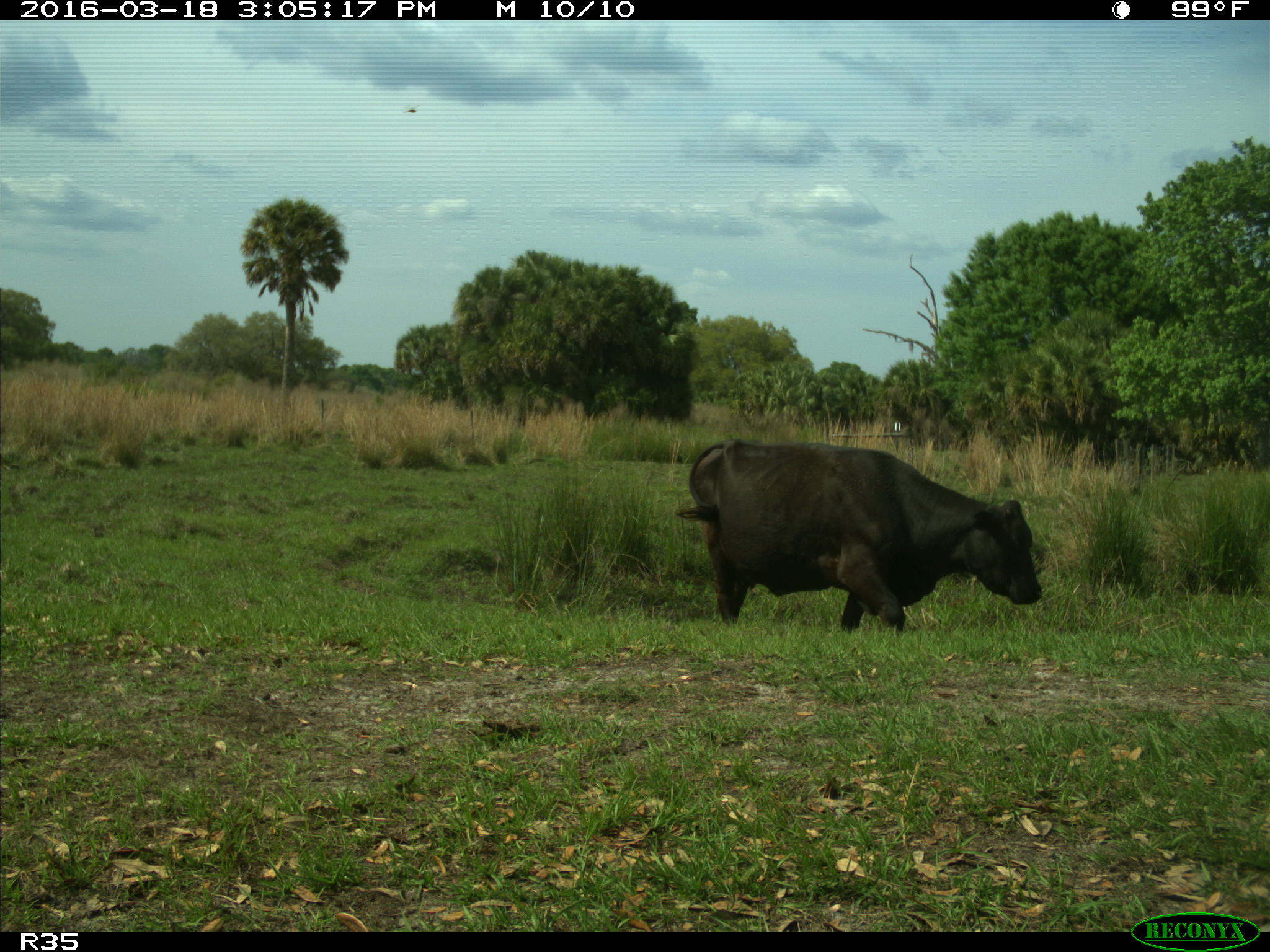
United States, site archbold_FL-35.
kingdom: Animalia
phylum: Chordata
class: Mammalia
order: Artiodactyla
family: Bovidae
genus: Bos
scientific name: Bos taurus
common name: domestic cow